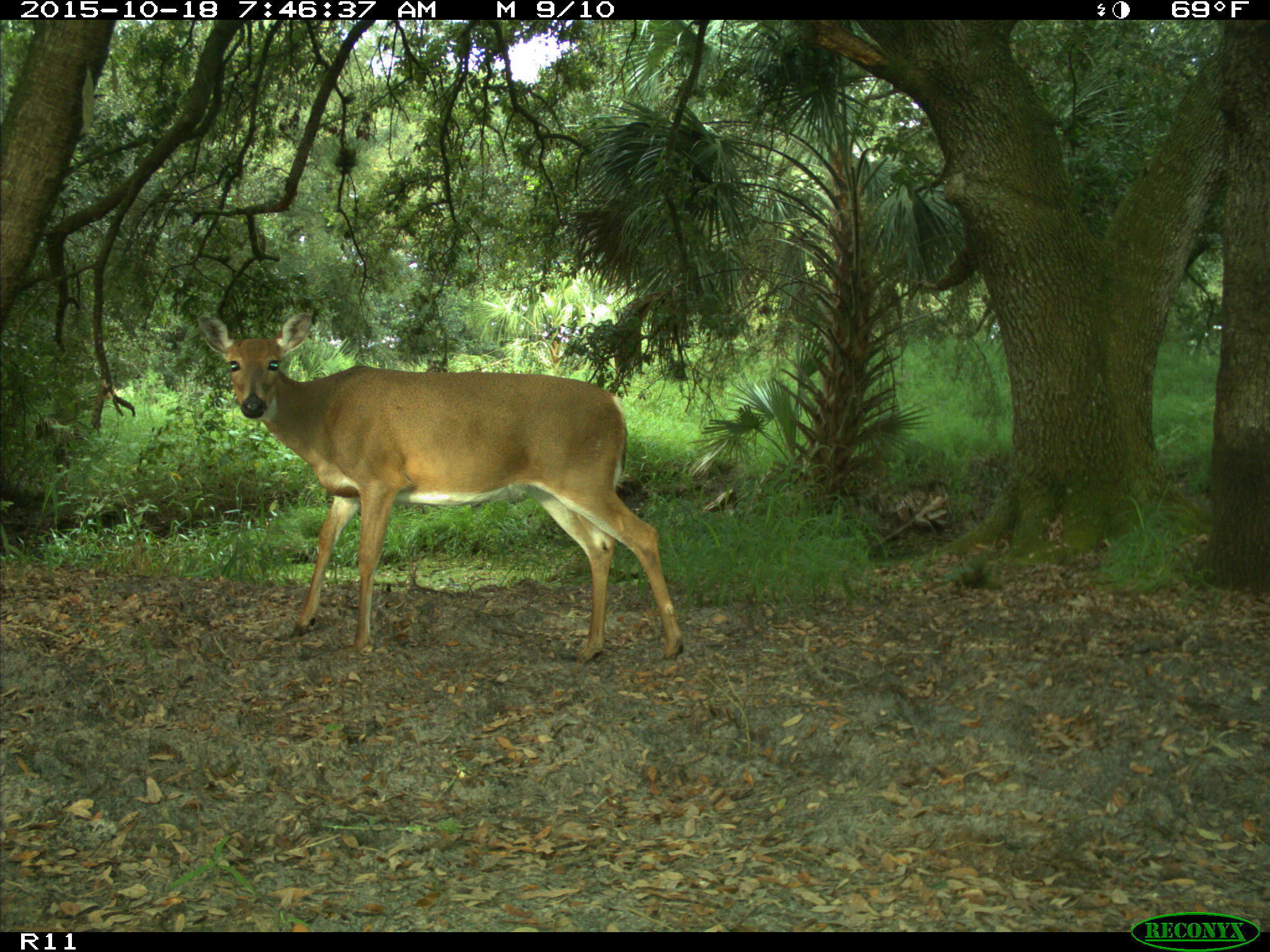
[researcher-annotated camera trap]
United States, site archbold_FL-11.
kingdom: Animalia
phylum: Chordata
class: Mammalia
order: Artiodactyla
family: Cervidae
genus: Odocoileus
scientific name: Odocoileus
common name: deer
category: unidentified deer